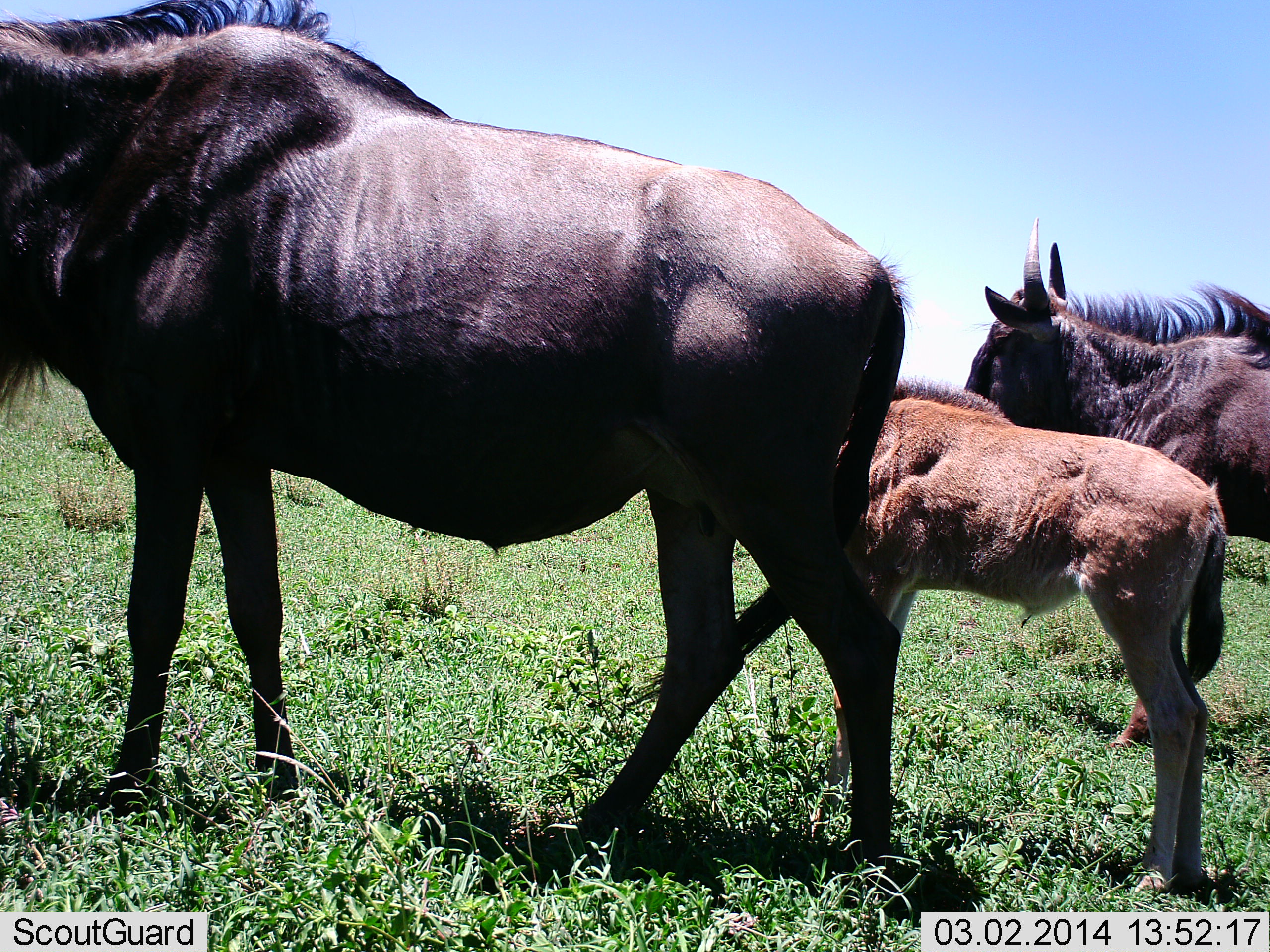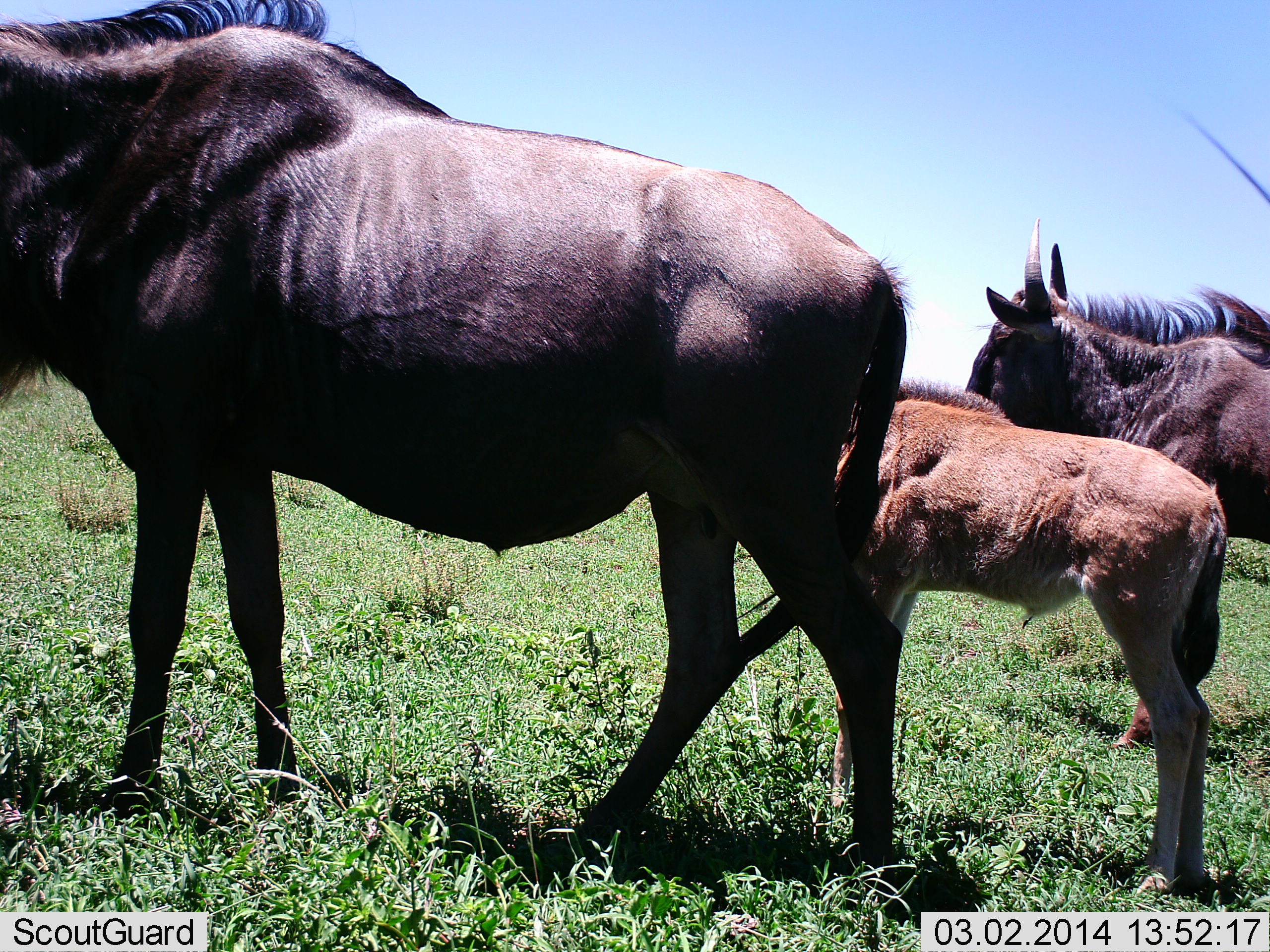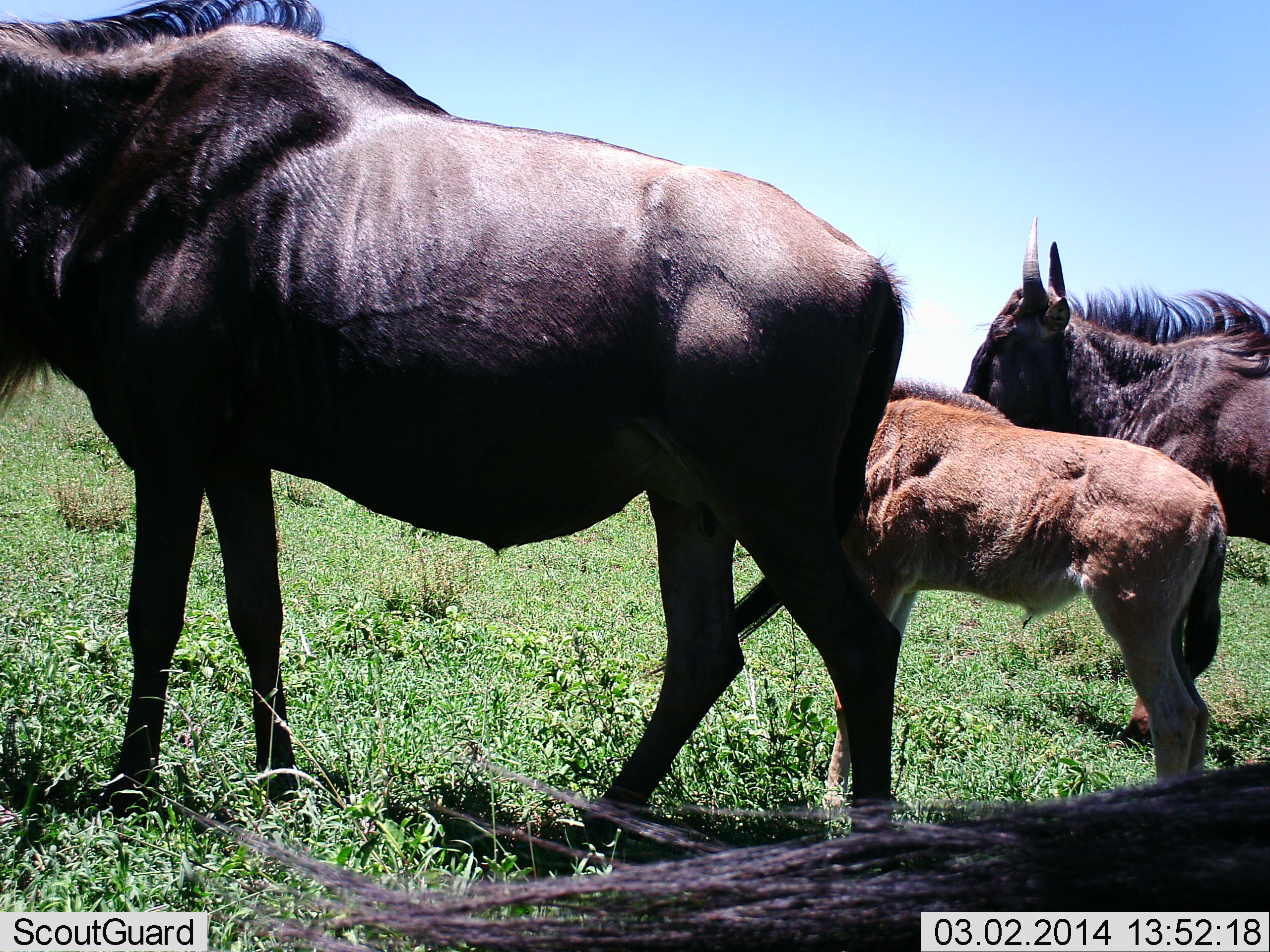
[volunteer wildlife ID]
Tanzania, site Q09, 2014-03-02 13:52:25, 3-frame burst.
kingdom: Animalia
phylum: Chordata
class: Mammalia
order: Artiodactyla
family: Bovidae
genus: Connochaetes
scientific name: Connochaetes taurinus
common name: blue wildebeest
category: wildebeest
Wildebeest (blue wildebeest) (Connochaetes taurinus), count 3. Behavior (volunteer vote fractions): standing 100%, resting 0%, moving 0%, interacting 0%. Young present (vote fraction): 100%. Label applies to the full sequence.